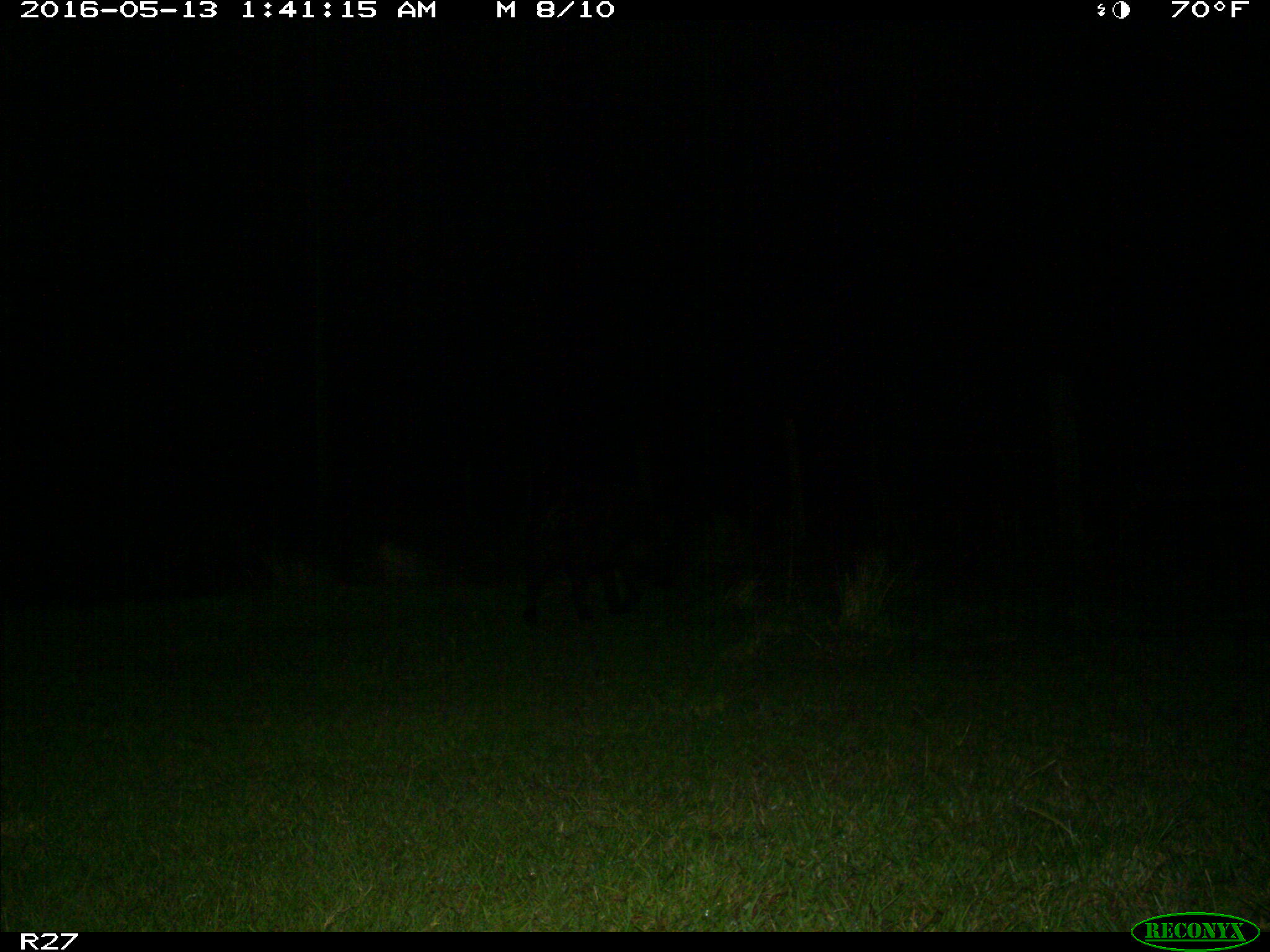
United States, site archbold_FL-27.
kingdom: Animalia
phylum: Chordata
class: Mammalia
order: Artiodactyla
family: Suidae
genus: Sus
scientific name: Sus scrofa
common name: wild boar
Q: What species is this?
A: Sus scrofa (wild boar).